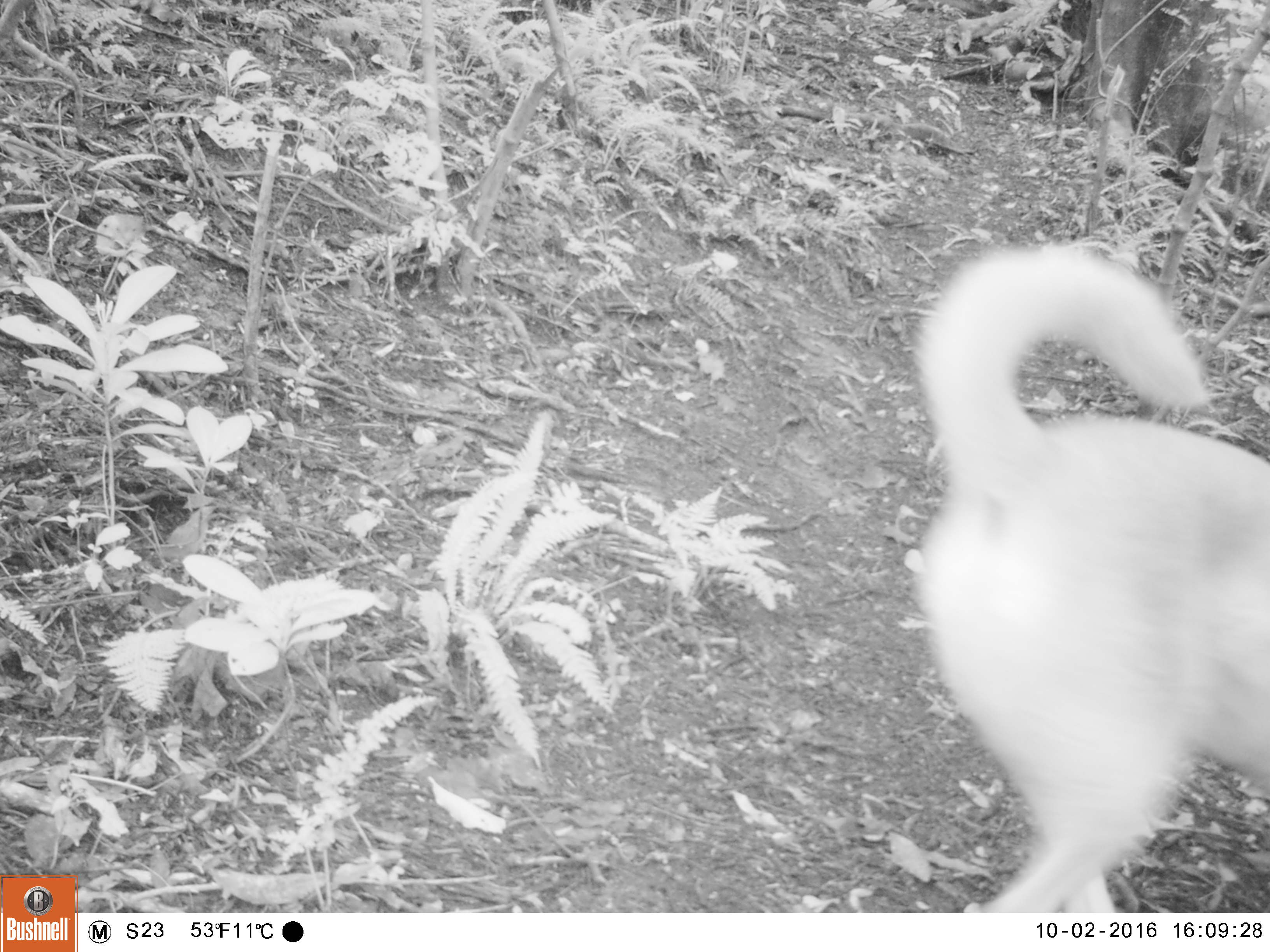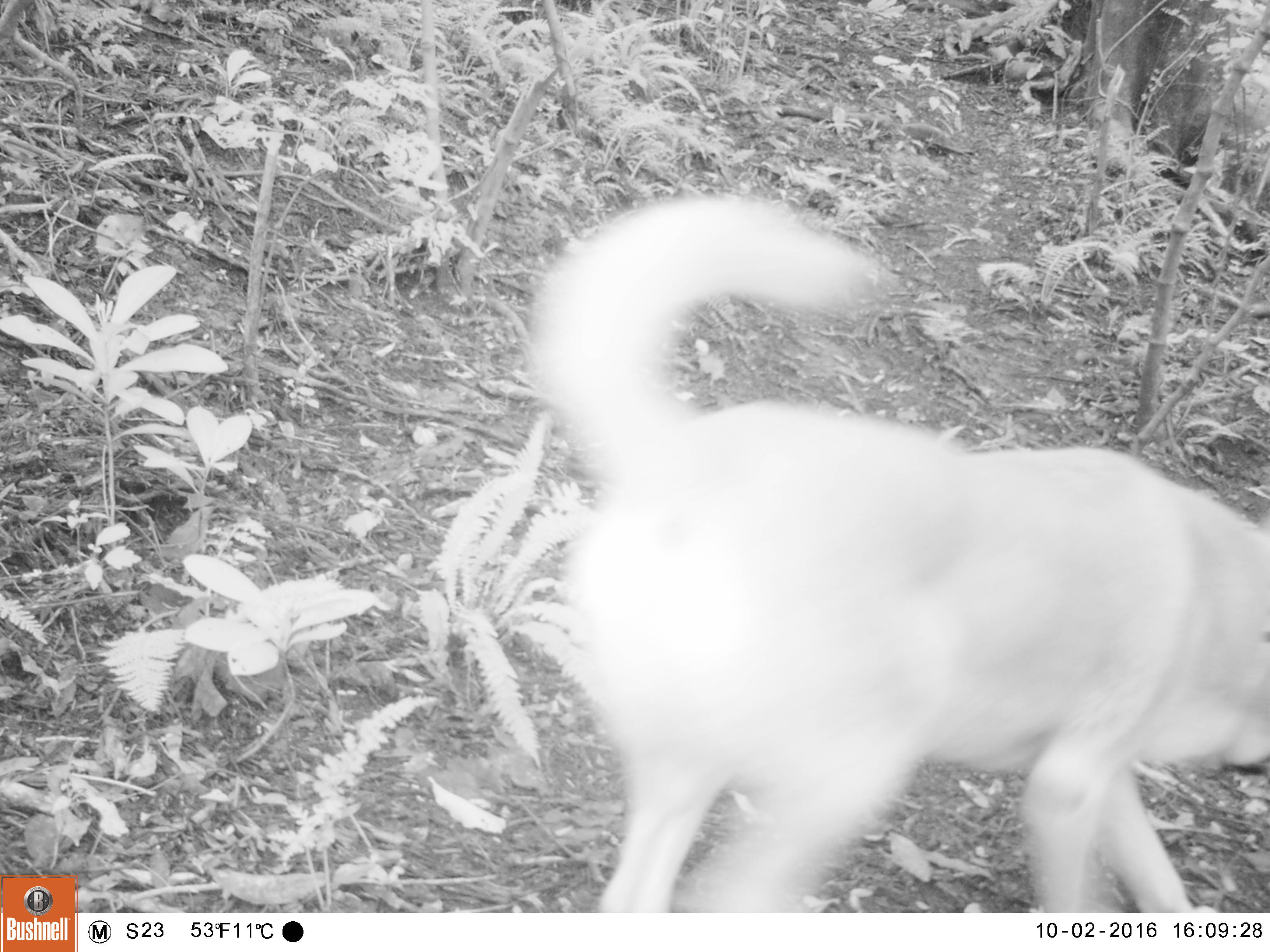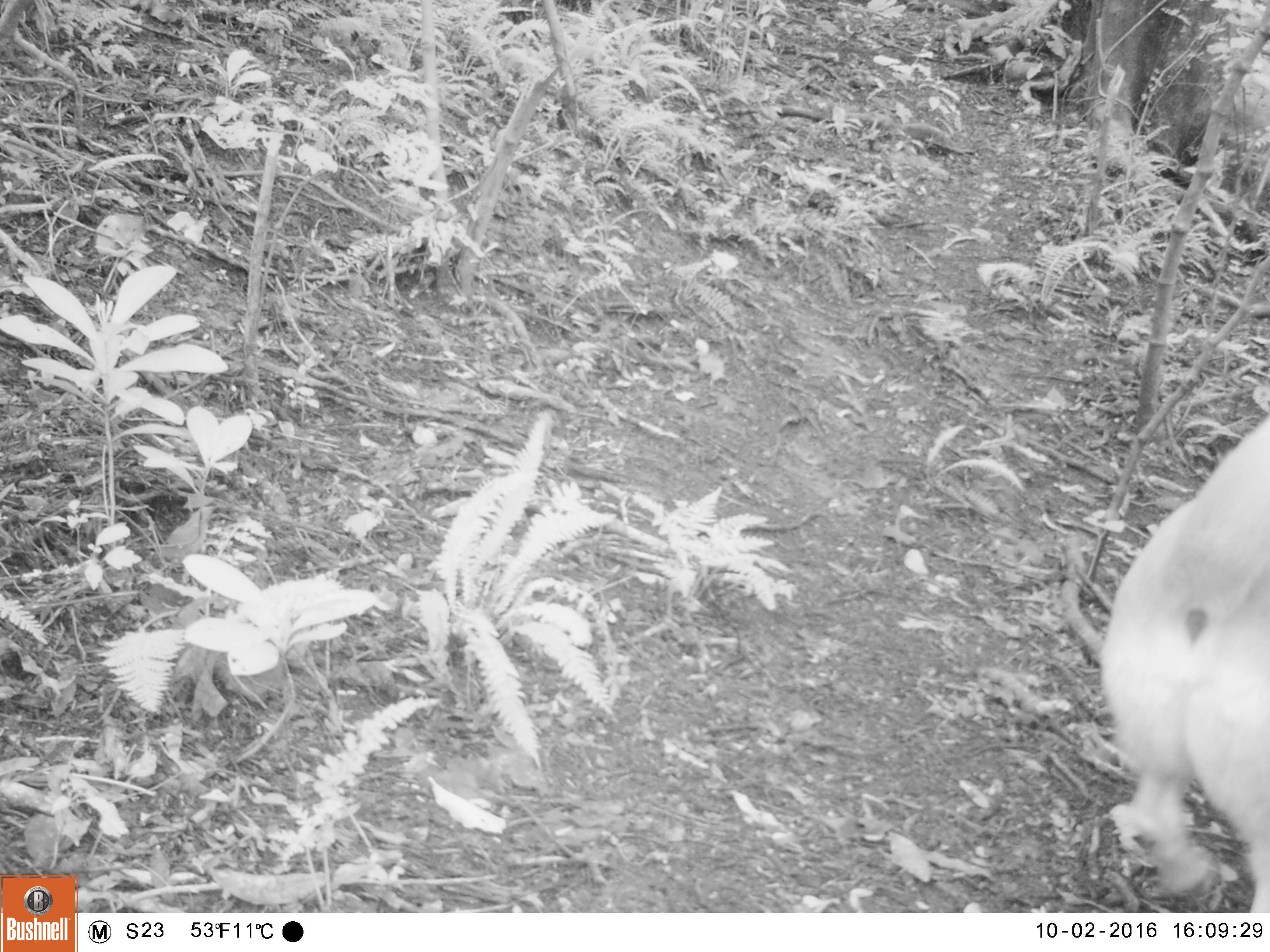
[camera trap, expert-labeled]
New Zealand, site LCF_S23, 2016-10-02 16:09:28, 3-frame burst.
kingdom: Animalia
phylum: Chordata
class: Mammalia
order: Carnivora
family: Canidae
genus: Canis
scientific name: Canis familiaris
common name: domestic dog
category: dog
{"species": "dog (domestic dog) (Canis familiaris)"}